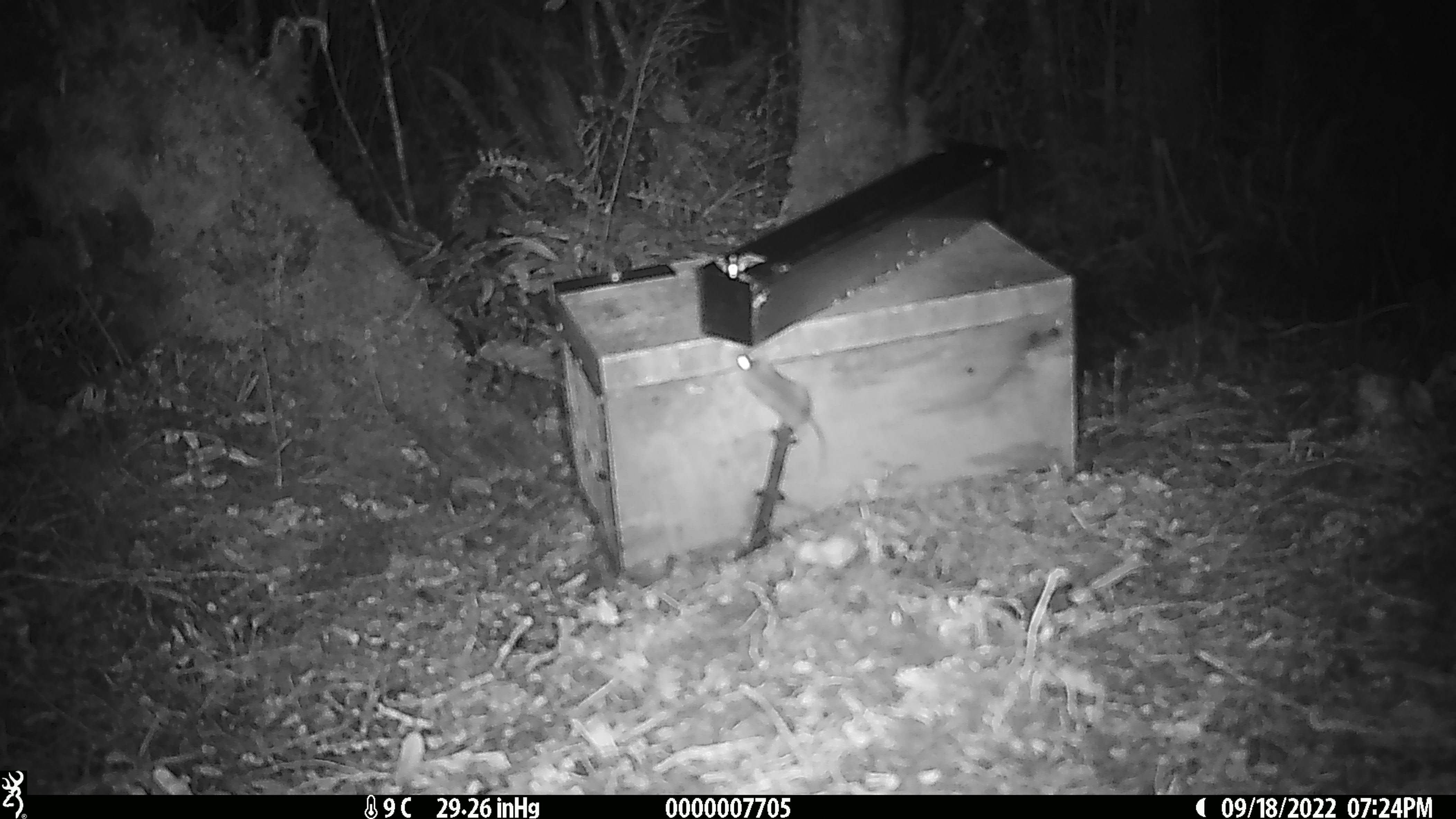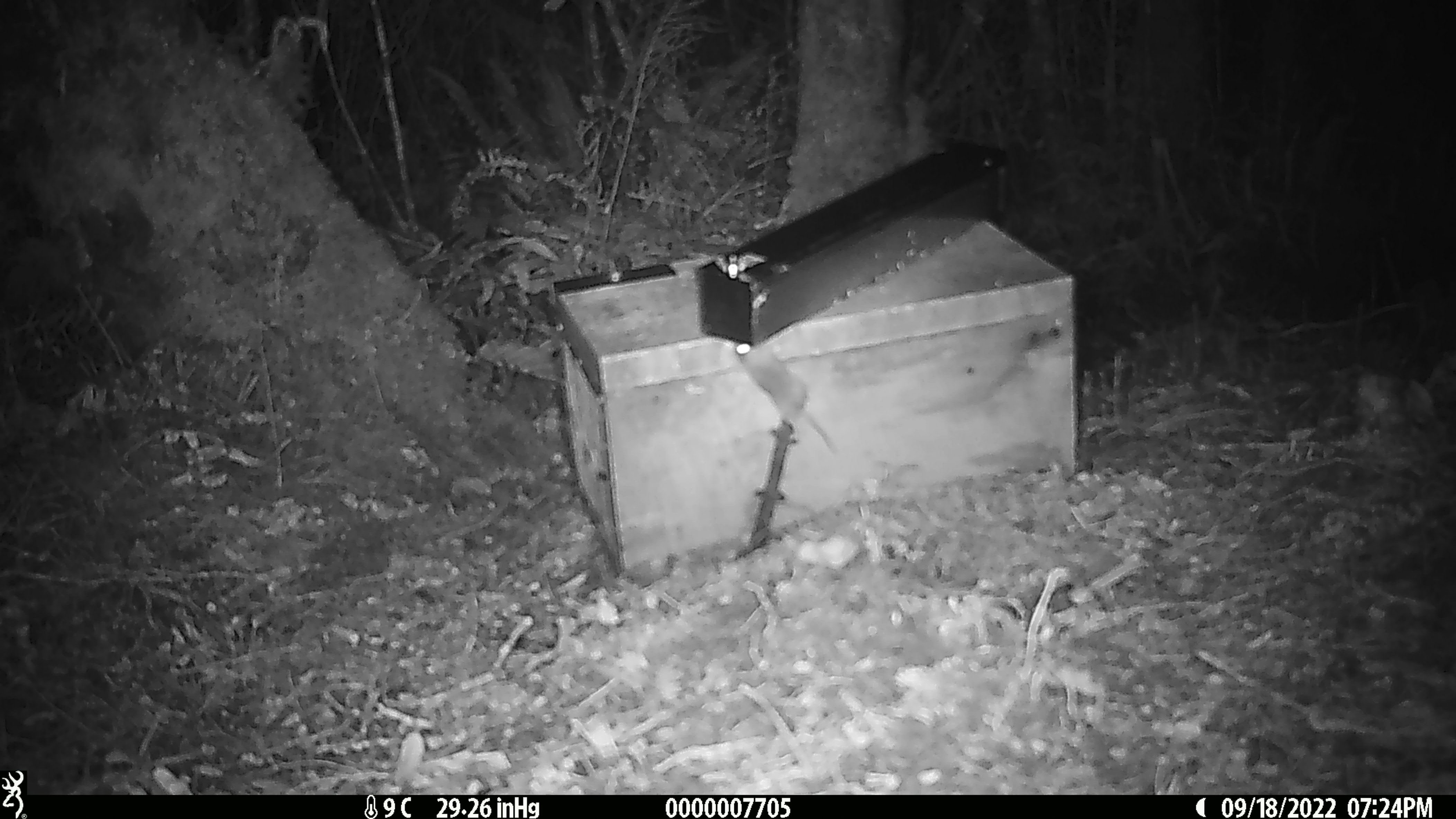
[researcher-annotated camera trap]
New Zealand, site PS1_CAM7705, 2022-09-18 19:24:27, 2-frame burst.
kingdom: Animalia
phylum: Chordata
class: Mammalia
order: Rodentia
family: Muridae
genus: Mus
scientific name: Mus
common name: mouse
Mouse (Mus).